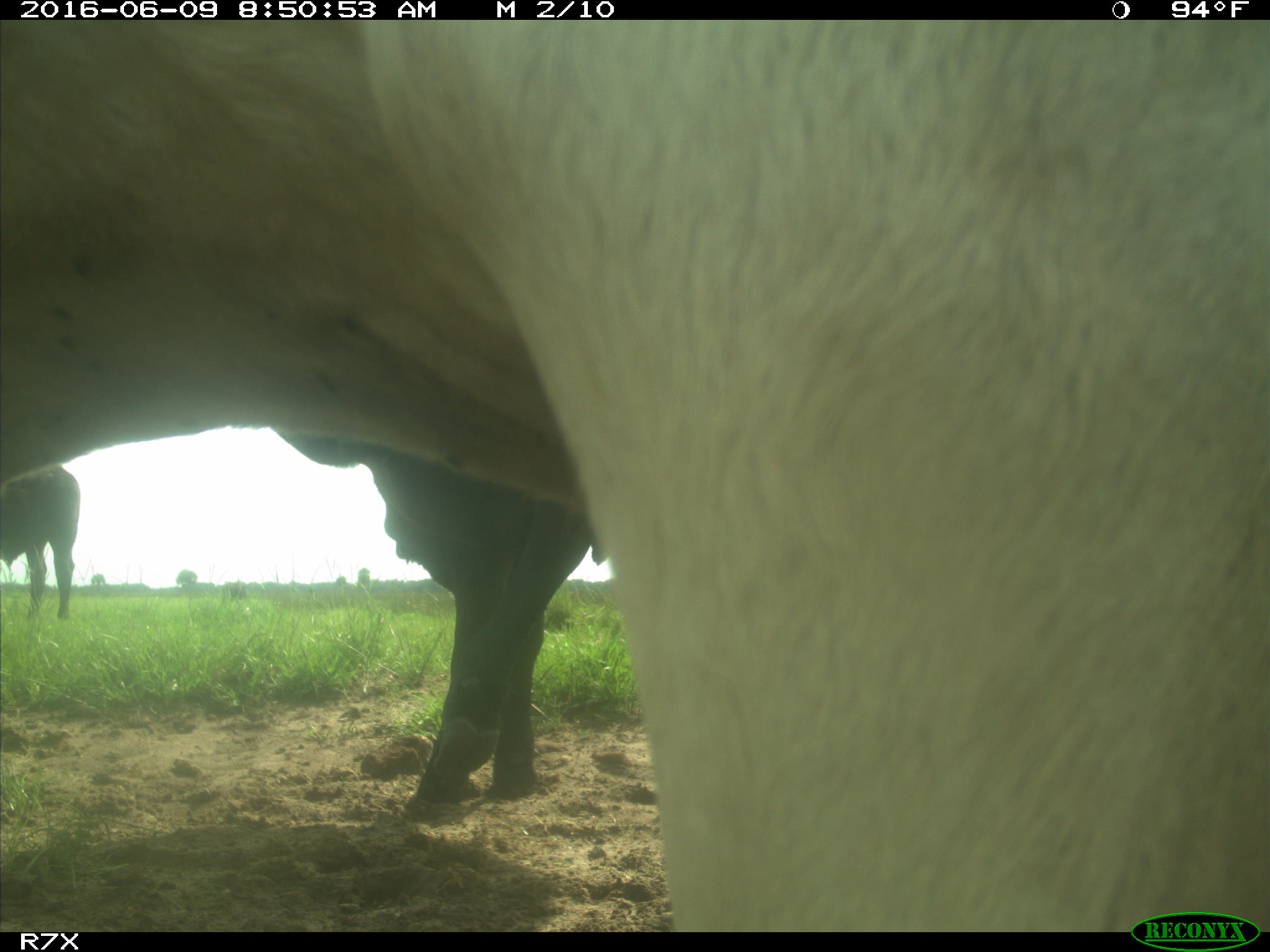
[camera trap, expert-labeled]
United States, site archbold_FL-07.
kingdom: Animalia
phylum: Chordata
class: Mammalia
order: Artiodactyla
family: Bovidae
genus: Bos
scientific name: Bos taurus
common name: domestic cow